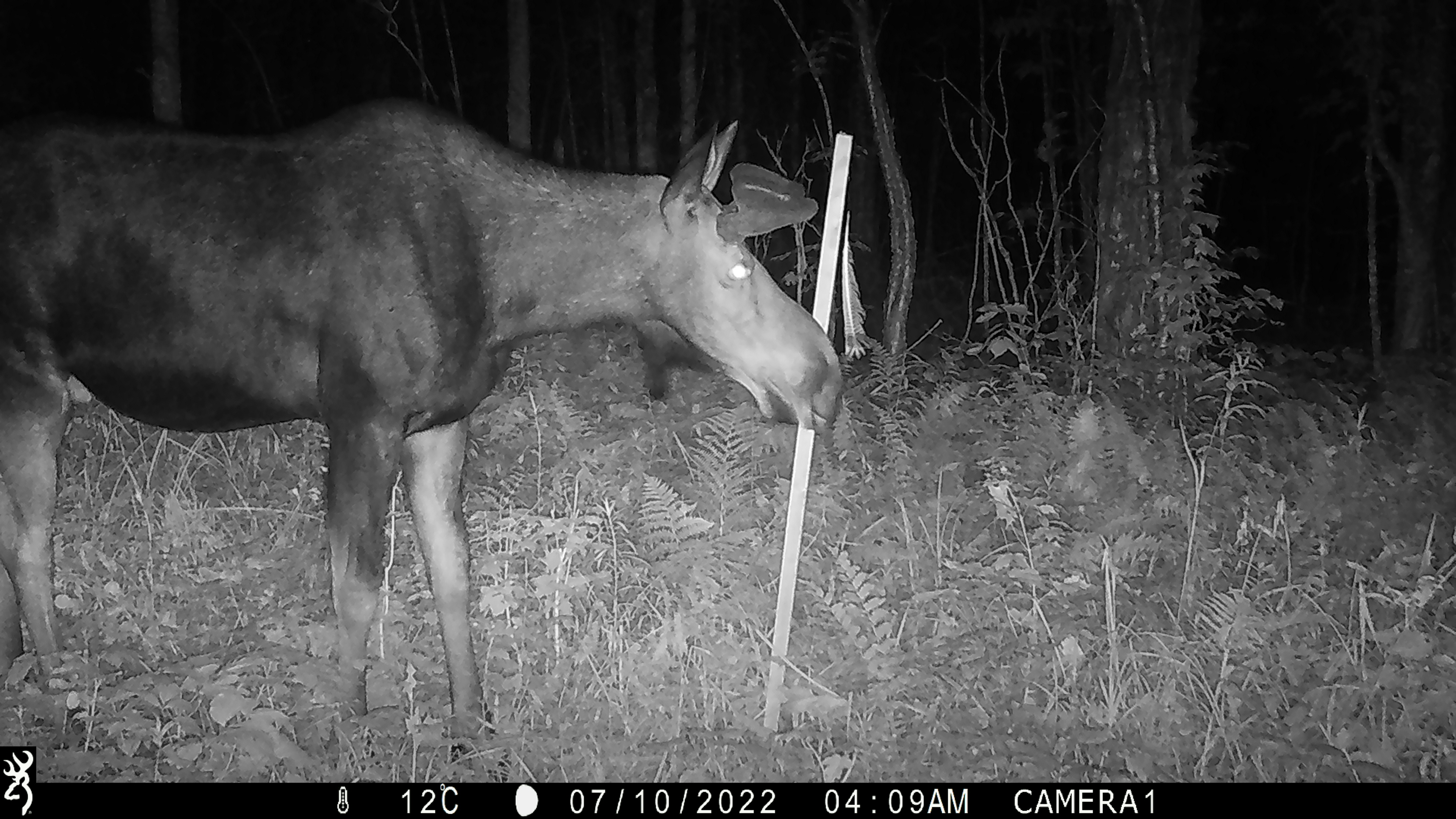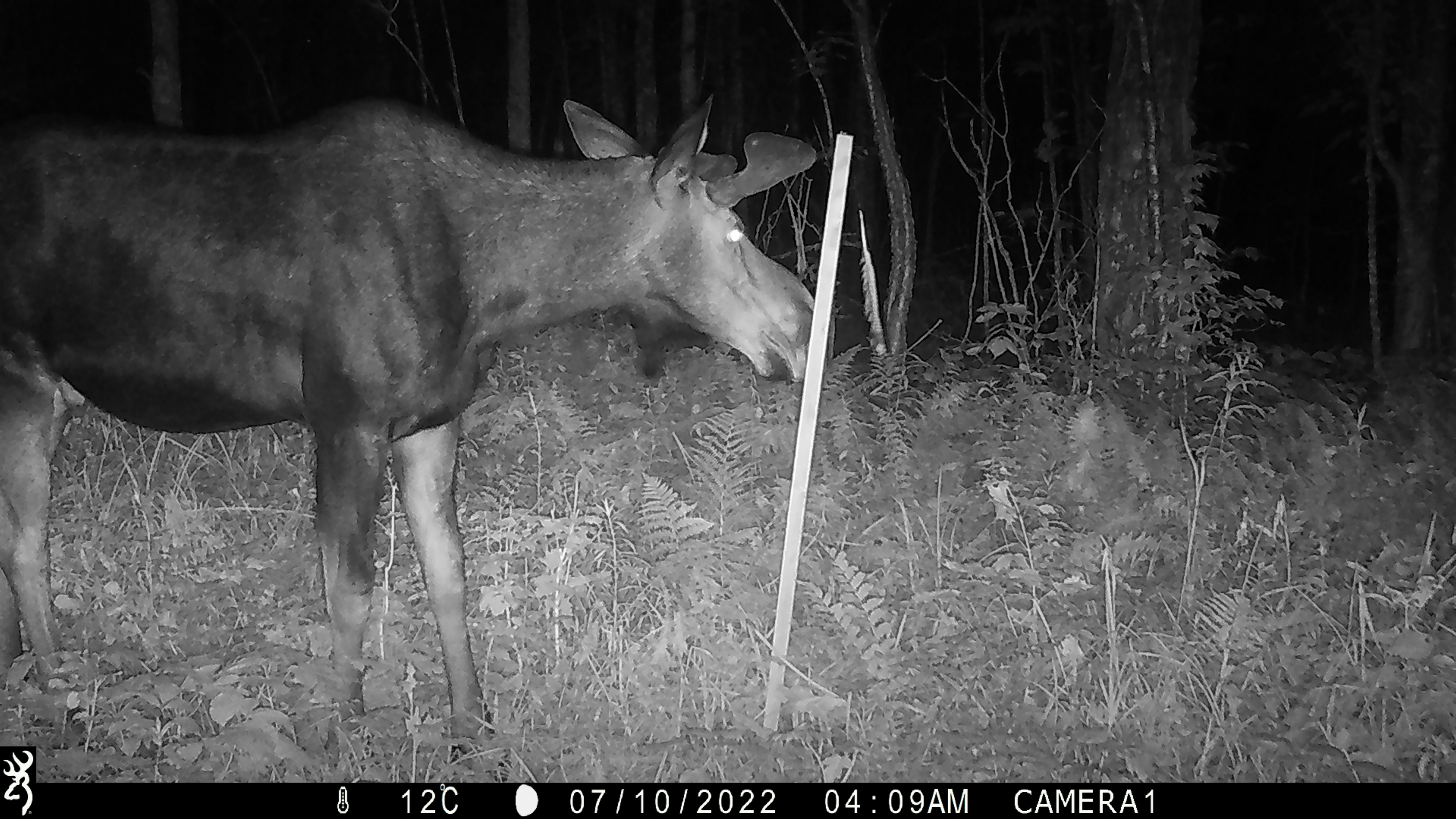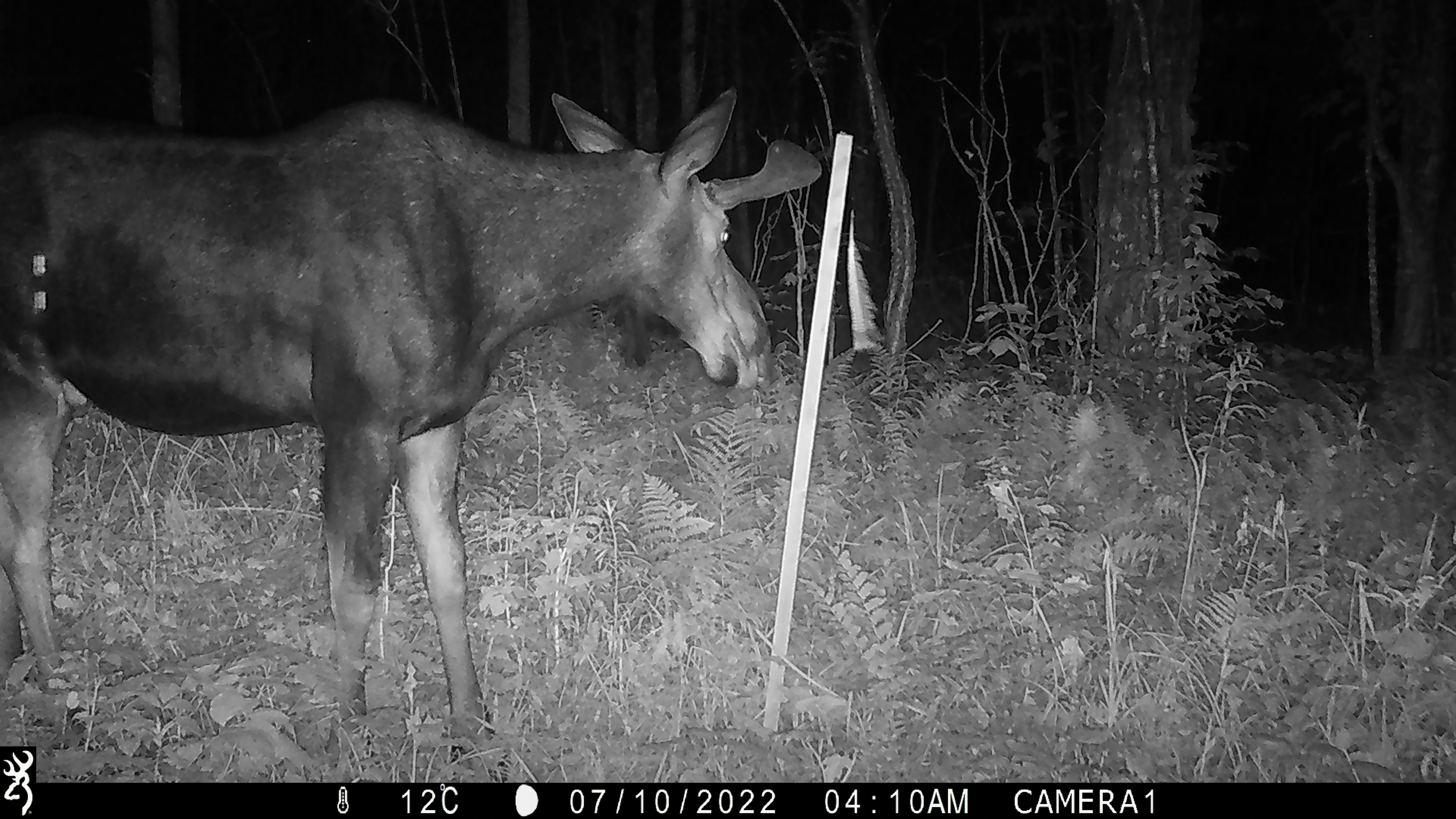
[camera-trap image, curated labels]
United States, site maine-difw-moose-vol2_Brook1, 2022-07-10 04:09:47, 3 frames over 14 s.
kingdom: Animalia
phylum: Chordata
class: Mammalia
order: Artiodactyla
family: Cervidae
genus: Alces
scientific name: Alces alces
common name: moose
Moose (Alces alces).